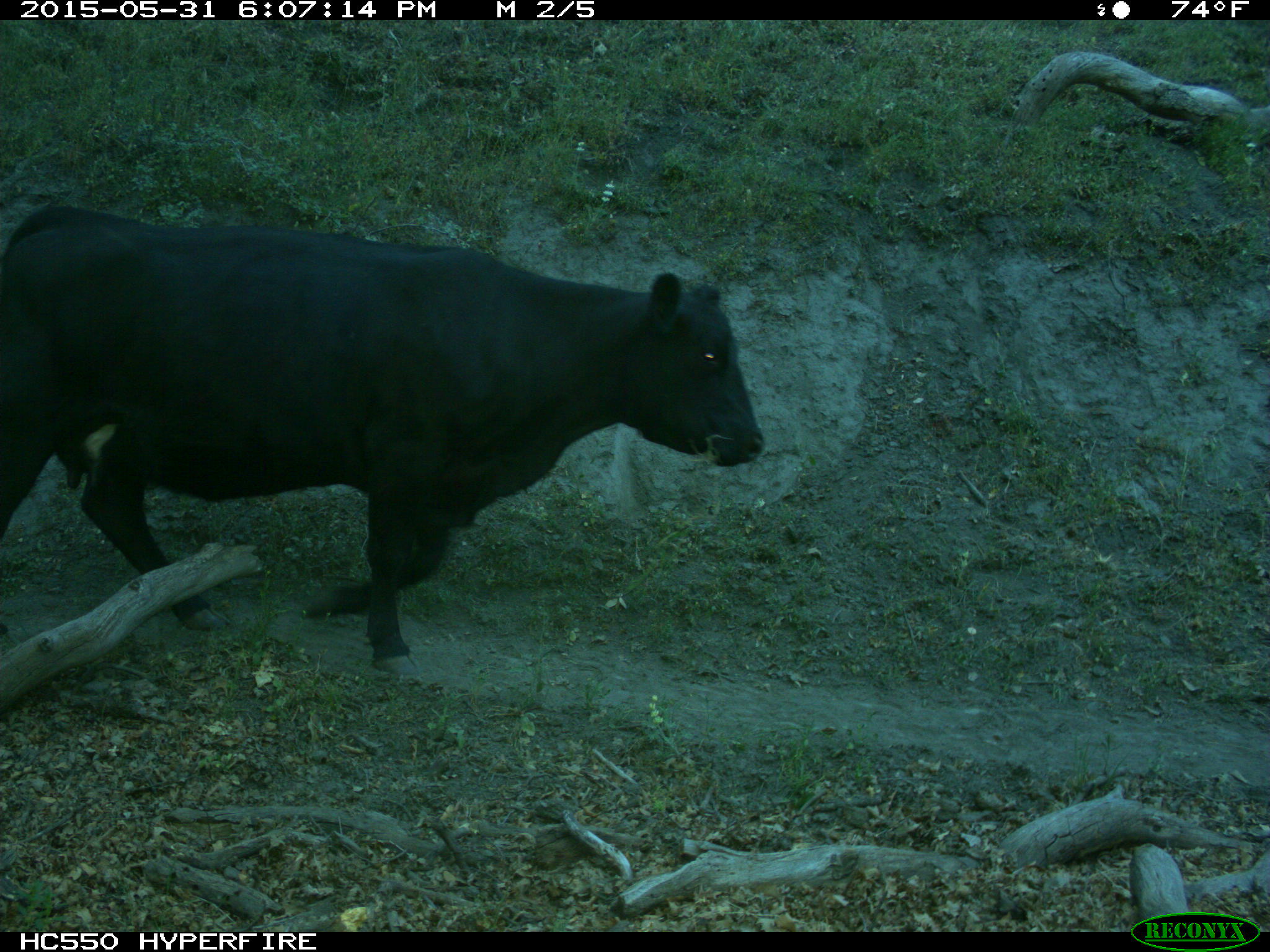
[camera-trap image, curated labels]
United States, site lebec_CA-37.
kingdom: Animalia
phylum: Chordata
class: Mammalia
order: Artiodactyla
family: Bovidae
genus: Bos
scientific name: Bos taurus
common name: domestic cow